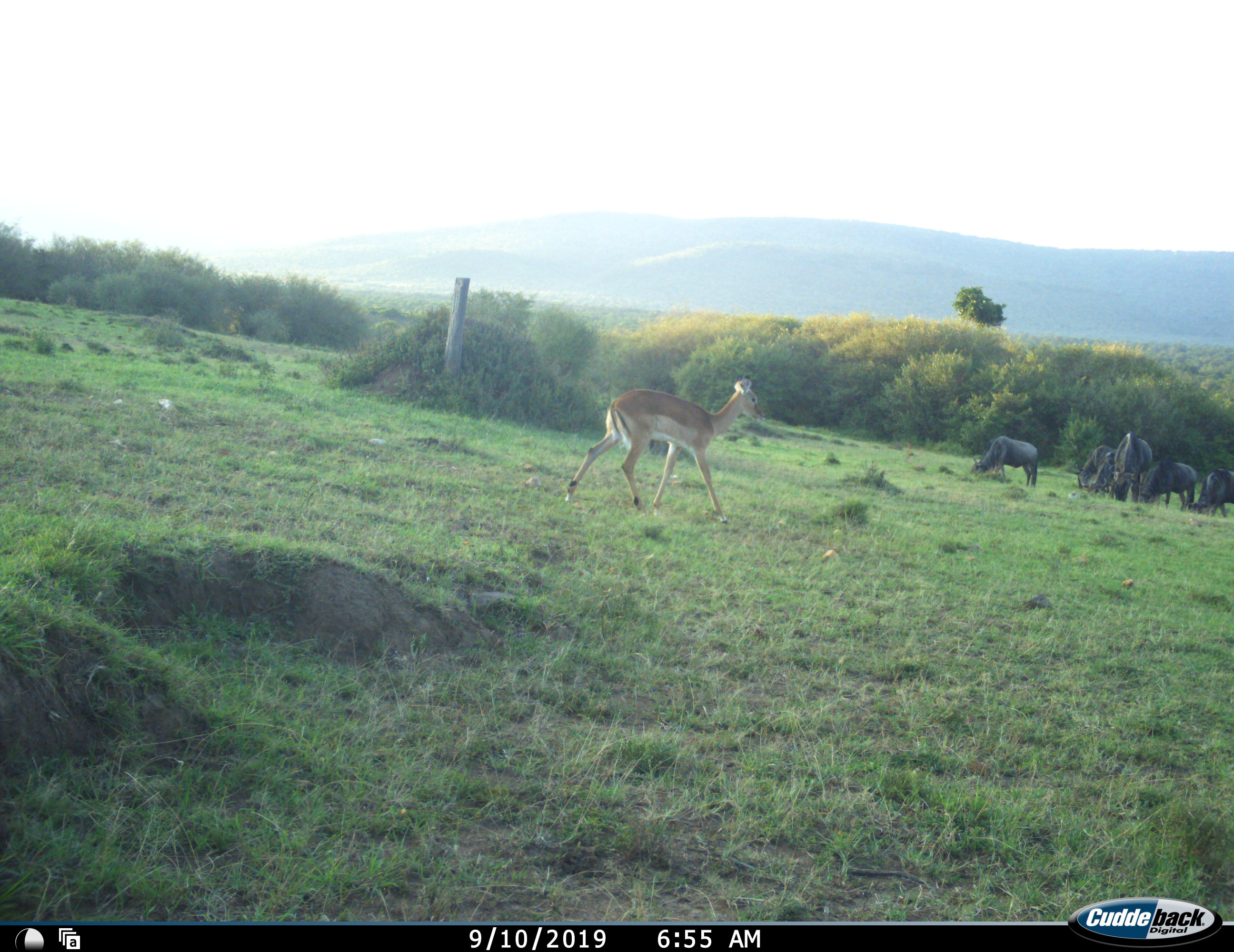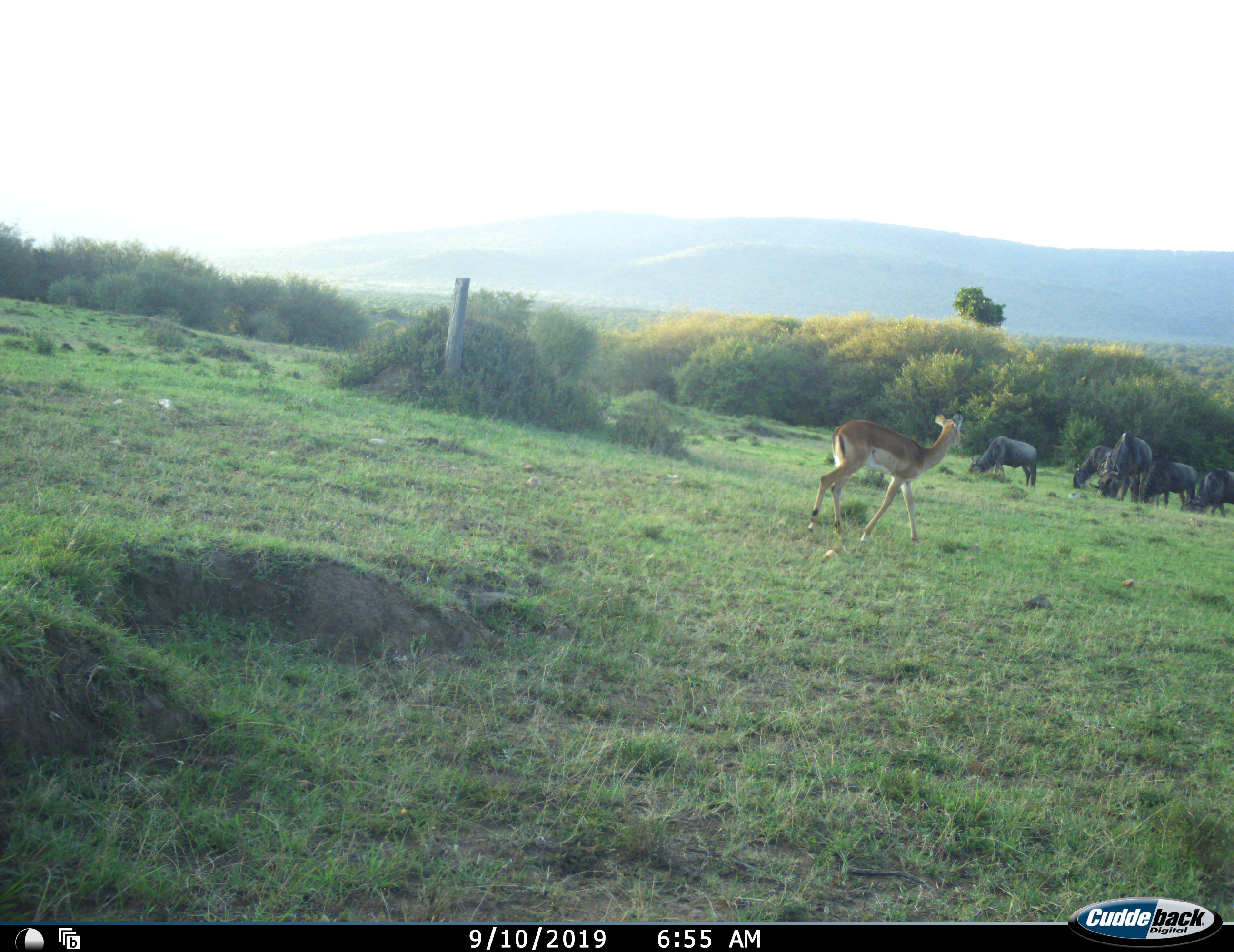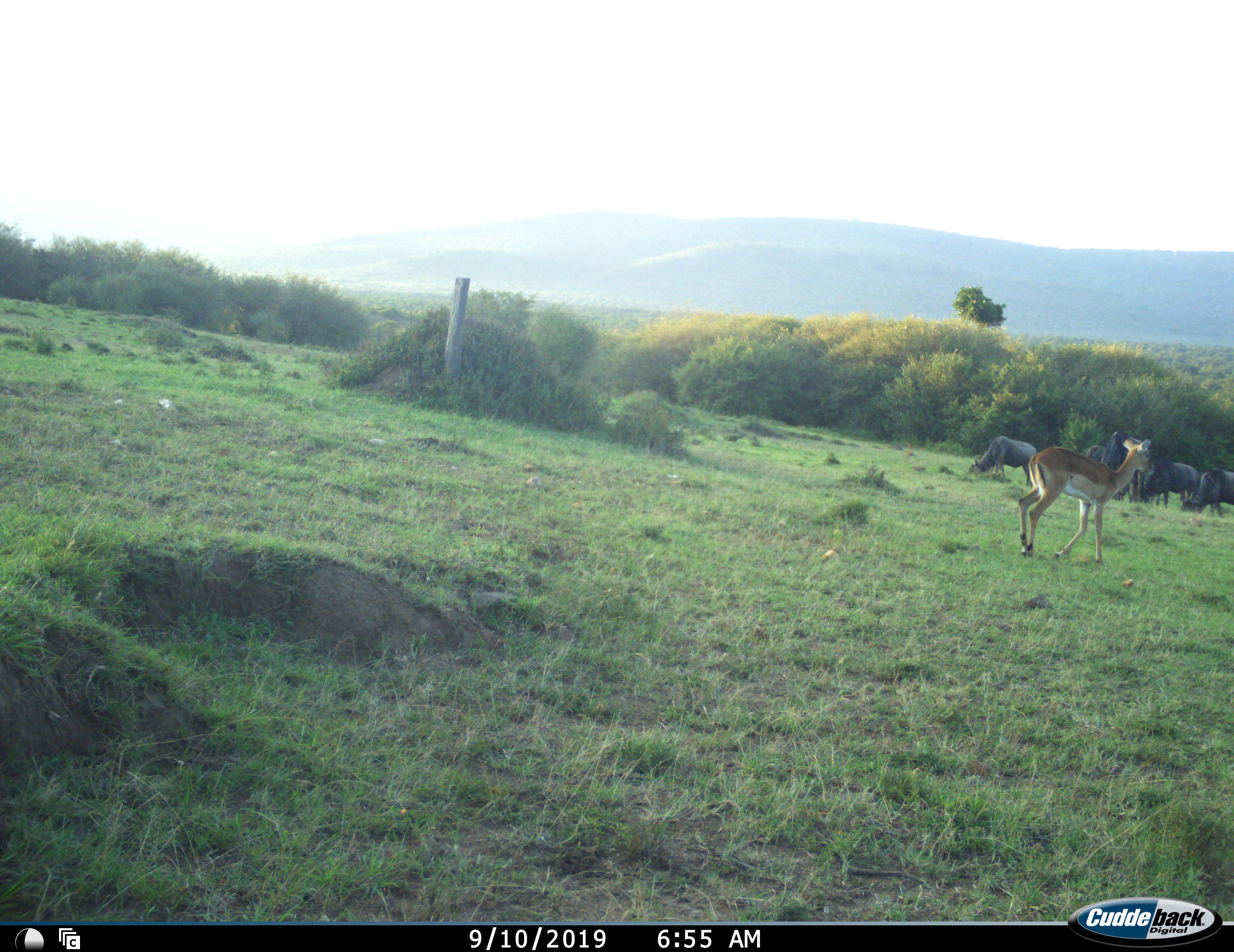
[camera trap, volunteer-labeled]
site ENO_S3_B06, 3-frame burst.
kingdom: Animalia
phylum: Chordata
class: Mammalia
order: Artiodactyla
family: Bovidae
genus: Aepyceros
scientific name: Aepyceros melampus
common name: impala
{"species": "impala (Aepyceros melampus)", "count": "1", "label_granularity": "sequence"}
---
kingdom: Animalia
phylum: Chordata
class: Mammalia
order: Artiodactyla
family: Bovidae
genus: Connochaetes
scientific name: Connochaetes taurinus taurinus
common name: blue wildebeest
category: wildebeestblue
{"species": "wildebeestblue (blue wildebeest) (Connochaetes taurinus taurinus)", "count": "6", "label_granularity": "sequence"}